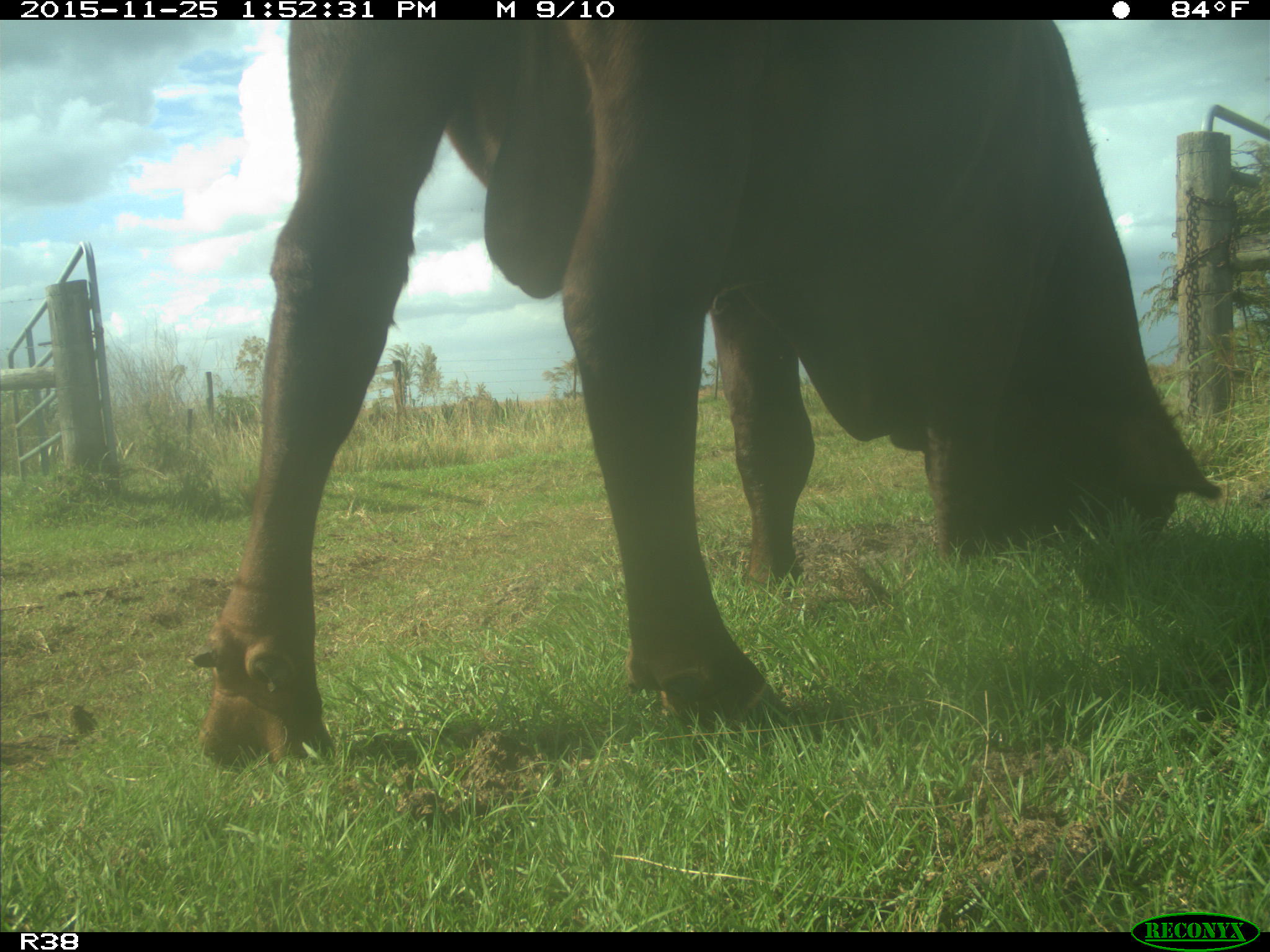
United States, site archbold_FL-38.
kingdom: Animalia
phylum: Chordata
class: Mammalia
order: Artiodactyla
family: Bovidae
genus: Bos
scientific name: Bos taurus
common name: domestic cow